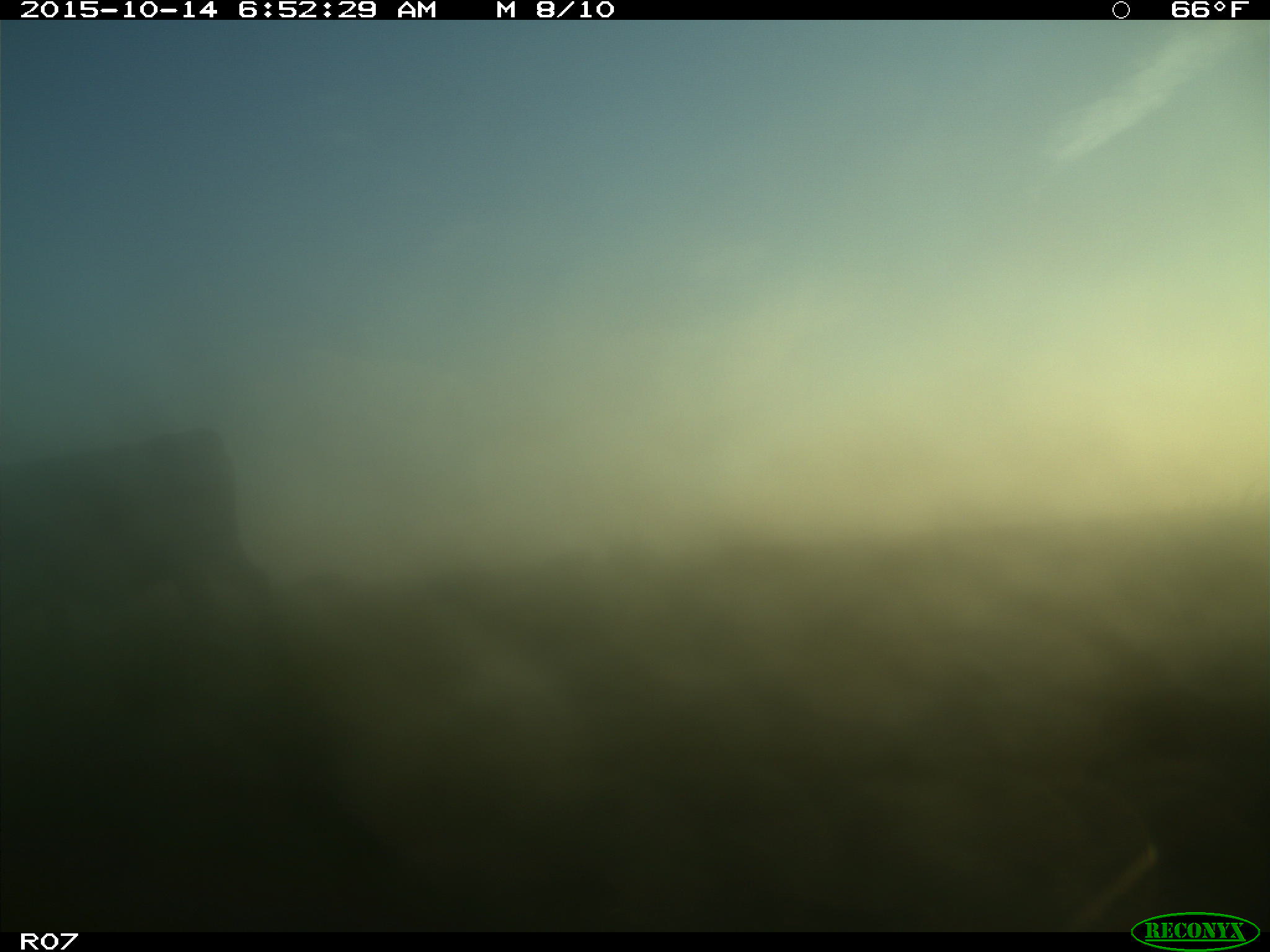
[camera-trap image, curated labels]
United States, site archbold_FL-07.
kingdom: Animalia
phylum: Chordata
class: Mammalia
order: Artiodactyla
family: Bovidae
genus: Bos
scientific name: Bos taurus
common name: domestic cow